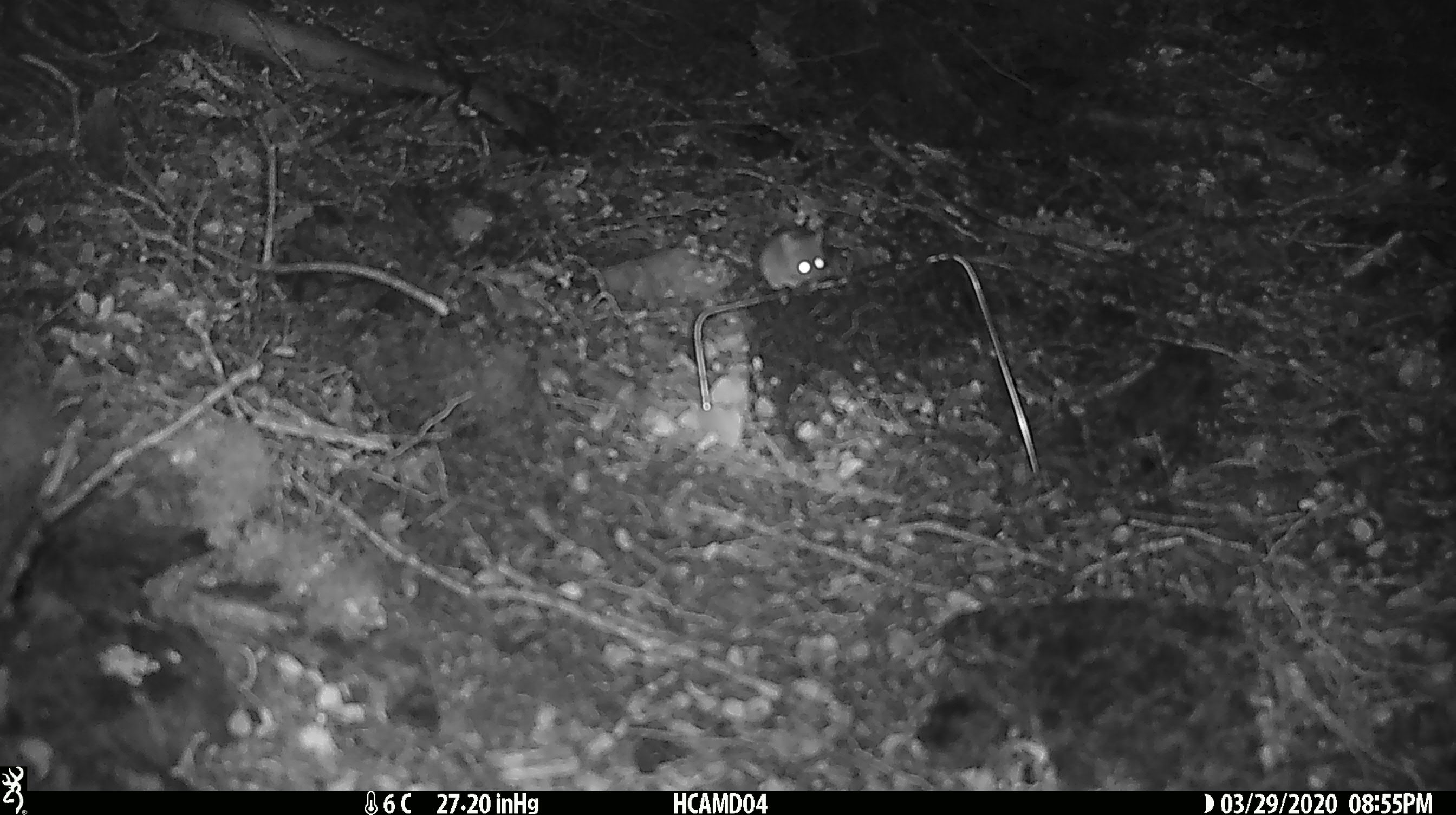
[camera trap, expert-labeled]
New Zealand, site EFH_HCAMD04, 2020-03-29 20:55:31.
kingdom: Animalia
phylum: Chordata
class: Mammalia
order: Rodentia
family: Muridae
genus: Mus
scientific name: Mus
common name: mouse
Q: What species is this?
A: Mouse (Mus).